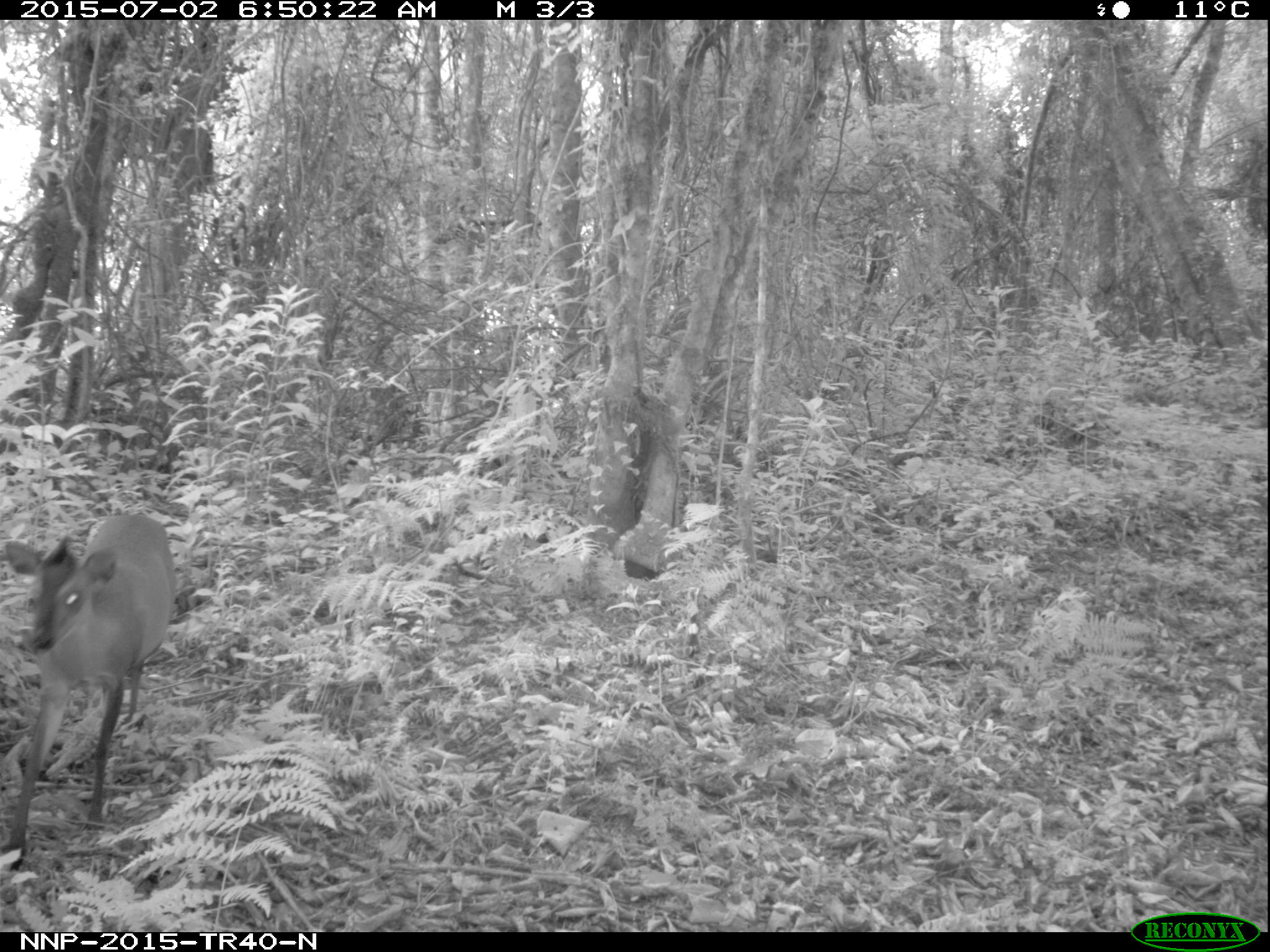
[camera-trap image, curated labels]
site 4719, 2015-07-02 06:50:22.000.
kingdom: Animalia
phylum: Chordata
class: Mammalia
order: Artiodactyla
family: Bovidae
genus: Cephalophus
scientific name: Cephalophus nigrifrons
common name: black-fronted duiker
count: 1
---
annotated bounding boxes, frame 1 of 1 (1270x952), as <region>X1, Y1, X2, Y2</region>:
cephalophus nigrifrons: <region>3, 508, 177, 869</region>